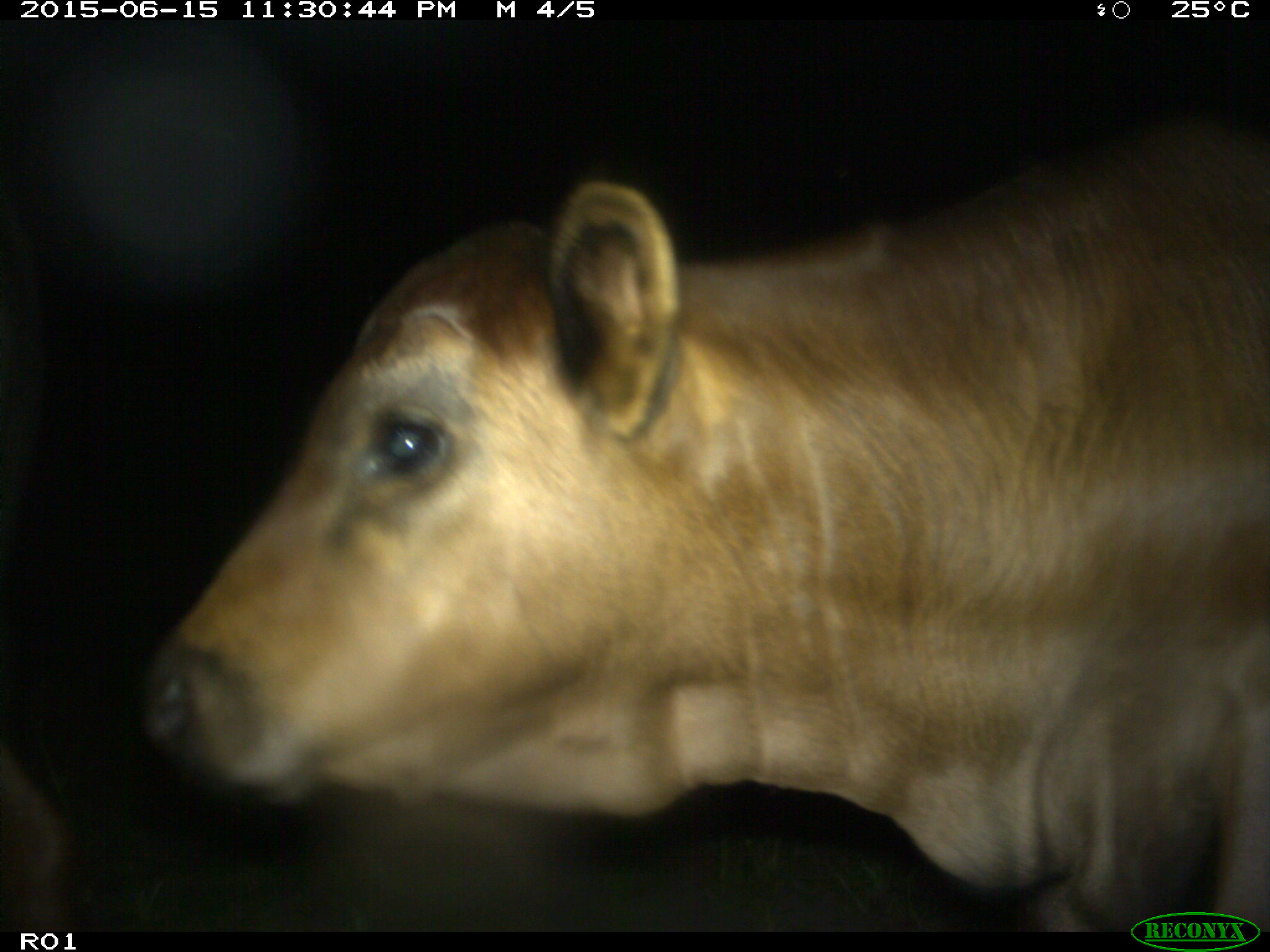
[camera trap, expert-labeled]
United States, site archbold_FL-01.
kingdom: Animalia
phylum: Chordata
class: Mammalia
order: Artiodactyla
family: Bovidae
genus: Bos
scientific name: Bos taurus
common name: domestic cow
Bos taurus (domestic cow).